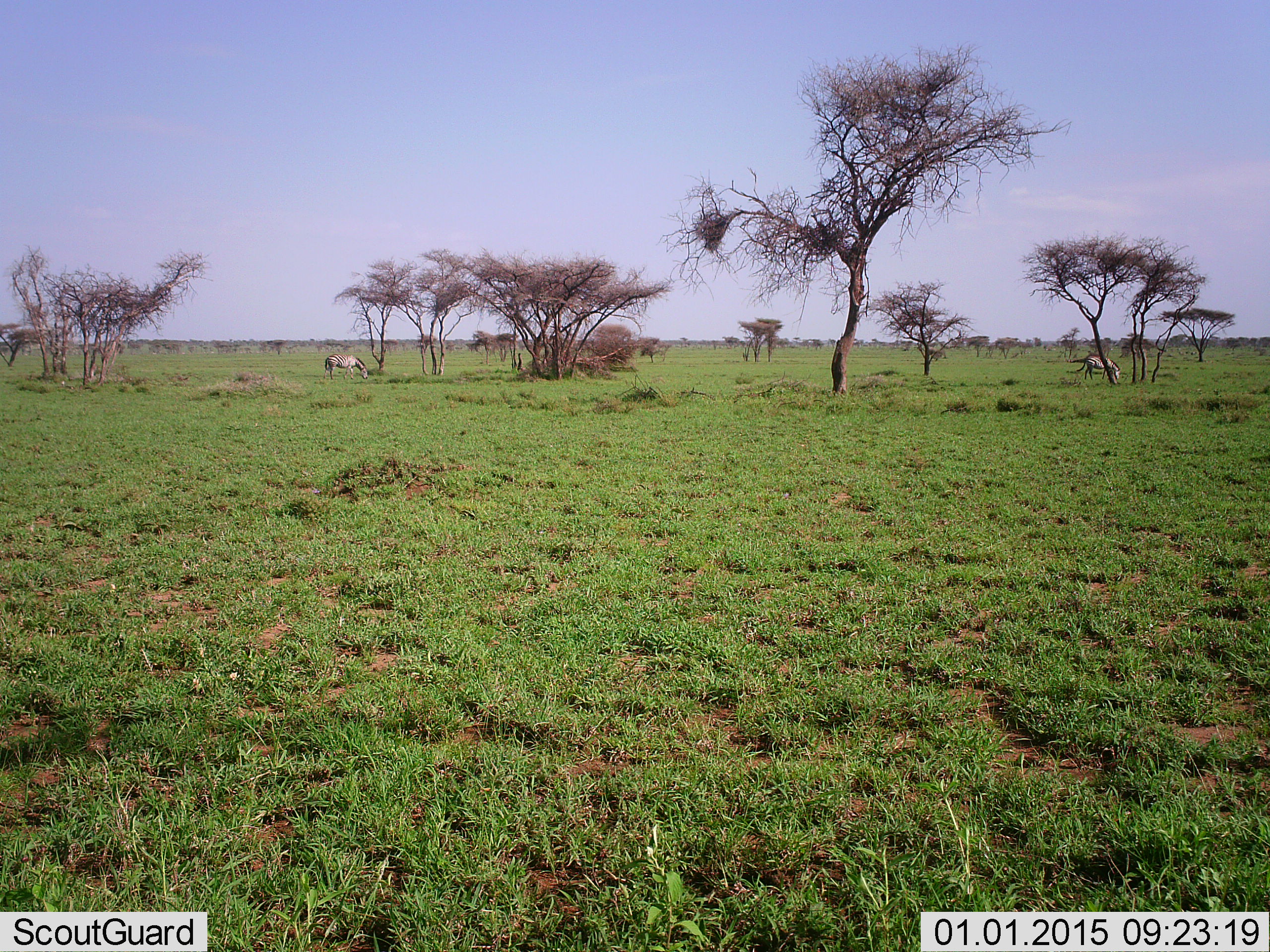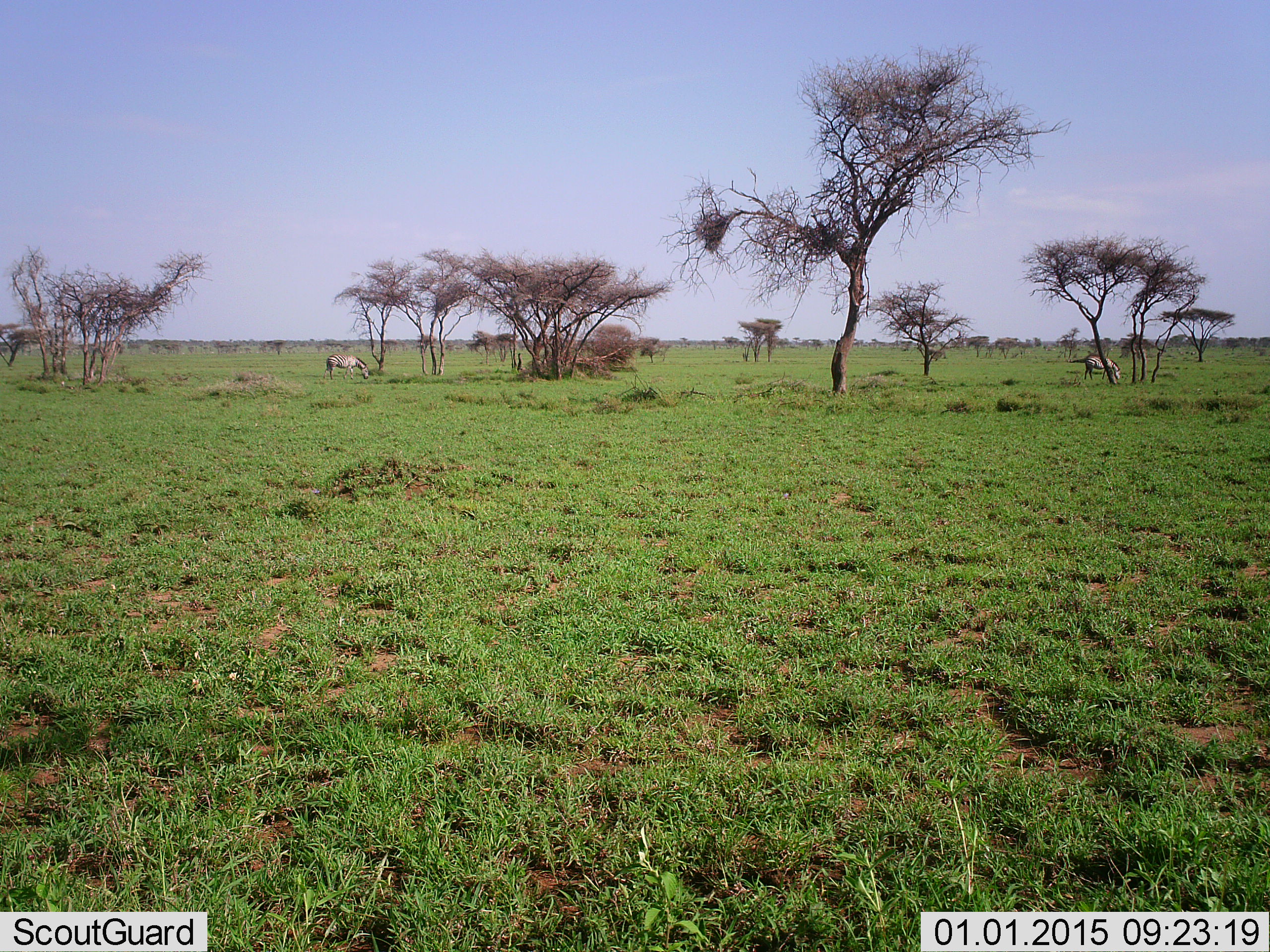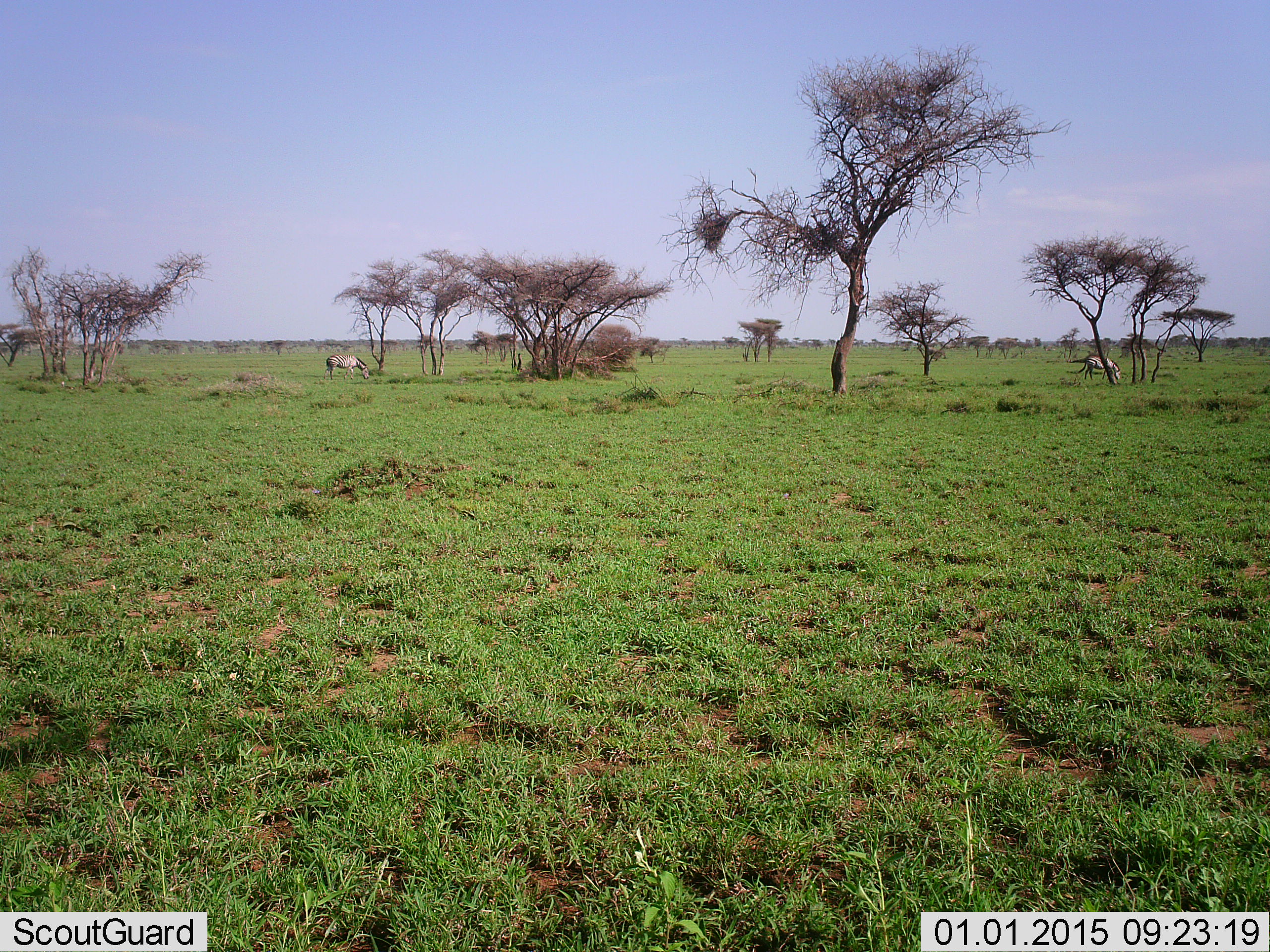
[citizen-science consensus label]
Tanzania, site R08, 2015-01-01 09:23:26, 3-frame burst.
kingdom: Animalia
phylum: Chordata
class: Mammalia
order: Perissodactyla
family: Equidae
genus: Equus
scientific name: Equus quagga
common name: plains zebra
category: zebra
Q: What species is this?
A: Zebra (plains zebra) (Equus quagga).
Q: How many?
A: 2.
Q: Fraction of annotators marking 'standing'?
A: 20%.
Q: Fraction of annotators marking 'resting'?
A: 0%.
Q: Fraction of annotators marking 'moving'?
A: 0%.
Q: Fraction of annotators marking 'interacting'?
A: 0%.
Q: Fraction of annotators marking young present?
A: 0%.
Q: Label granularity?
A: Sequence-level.